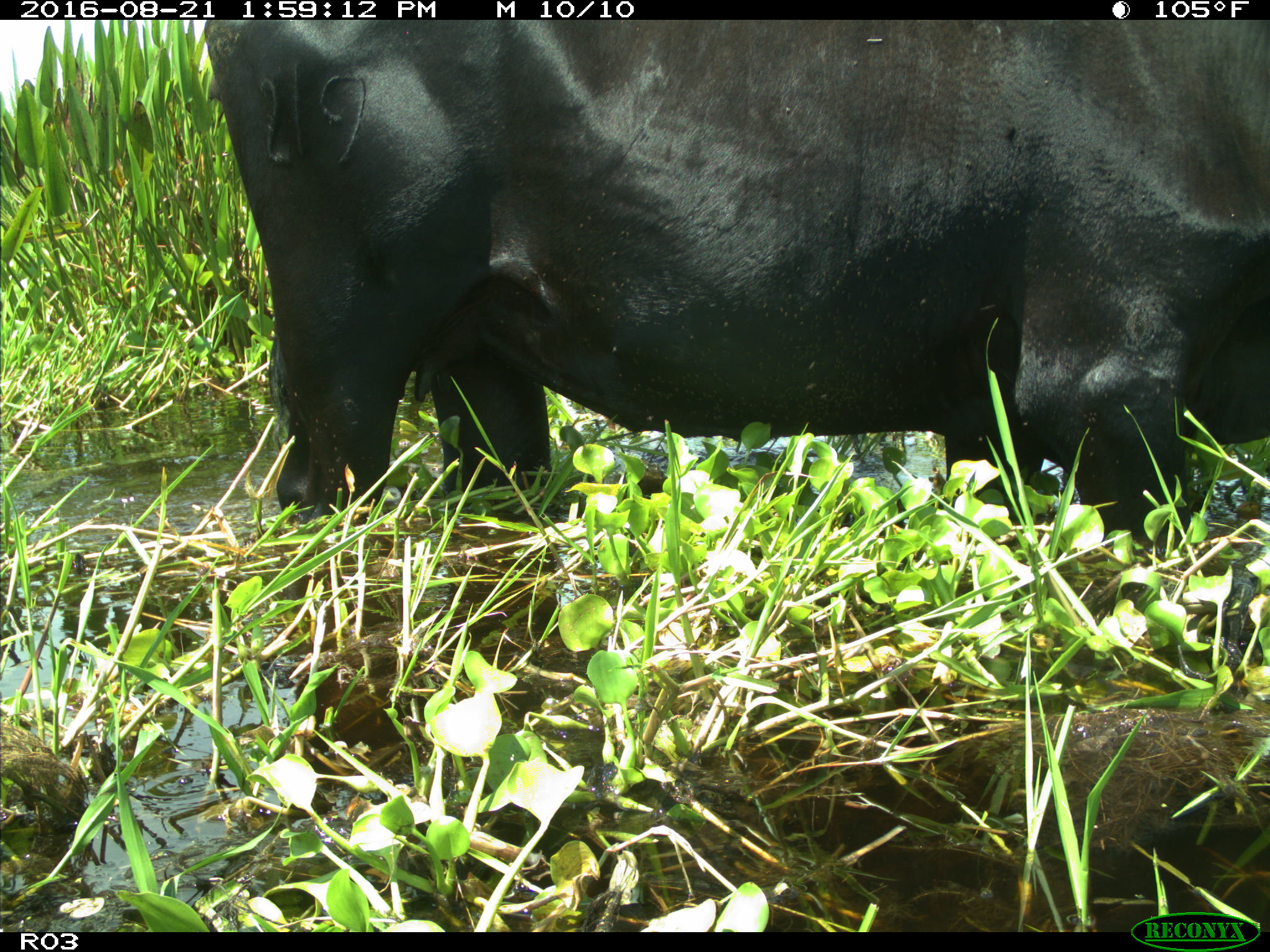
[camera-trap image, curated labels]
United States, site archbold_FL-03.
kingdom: Animalia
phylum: Chordata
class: Mammalia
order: Artiodactyla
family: Bovidae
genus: Bos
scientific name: Bos taurus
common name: domestic cow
Bos taurus (domestic cow).